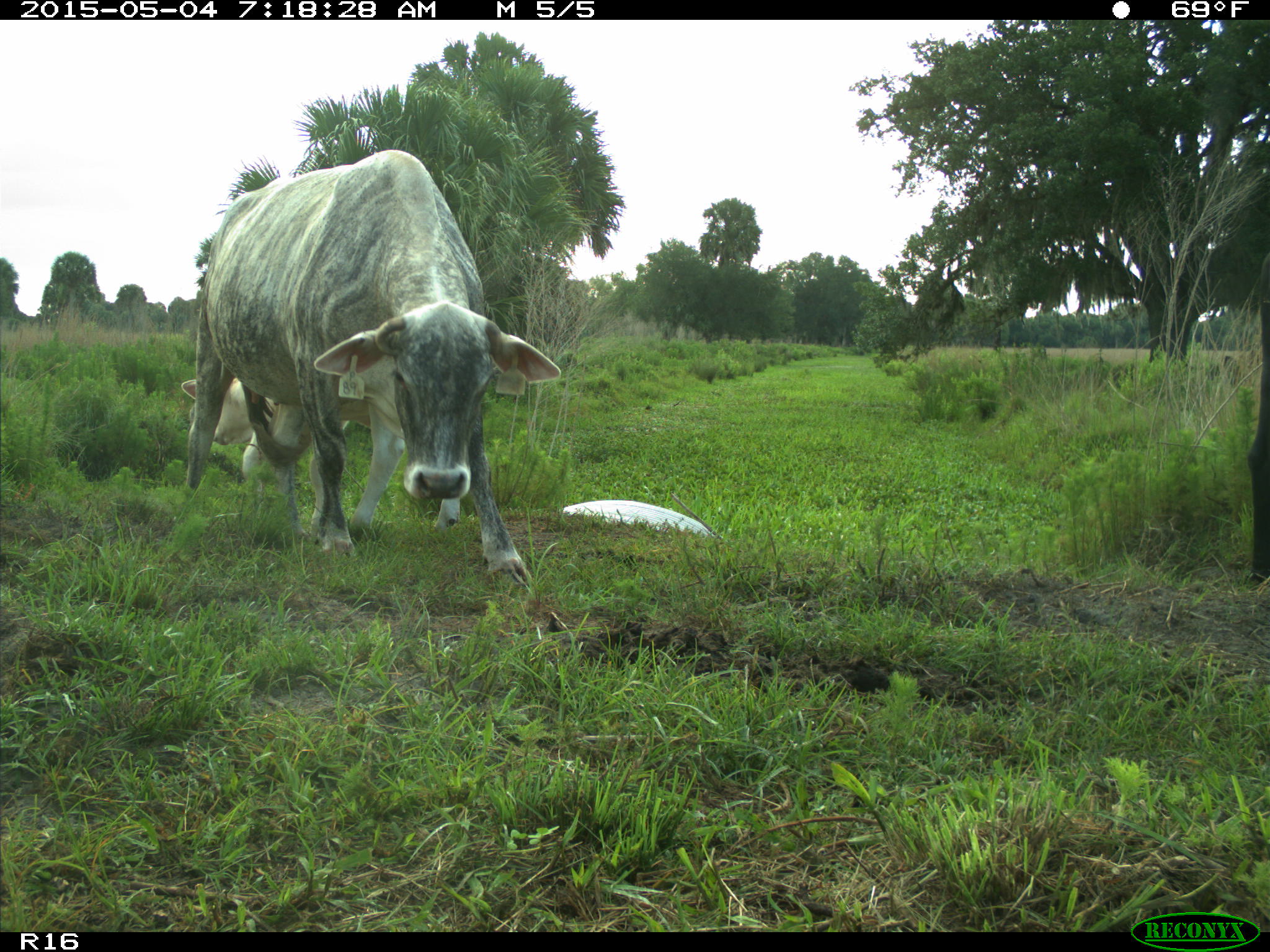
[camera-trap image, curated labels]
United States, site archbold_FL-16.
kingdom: Animalia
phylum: Chordata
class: Mammalia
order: Artiodactyla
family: Bovidae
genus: Bos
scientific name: Bos taurus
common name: domestic cow